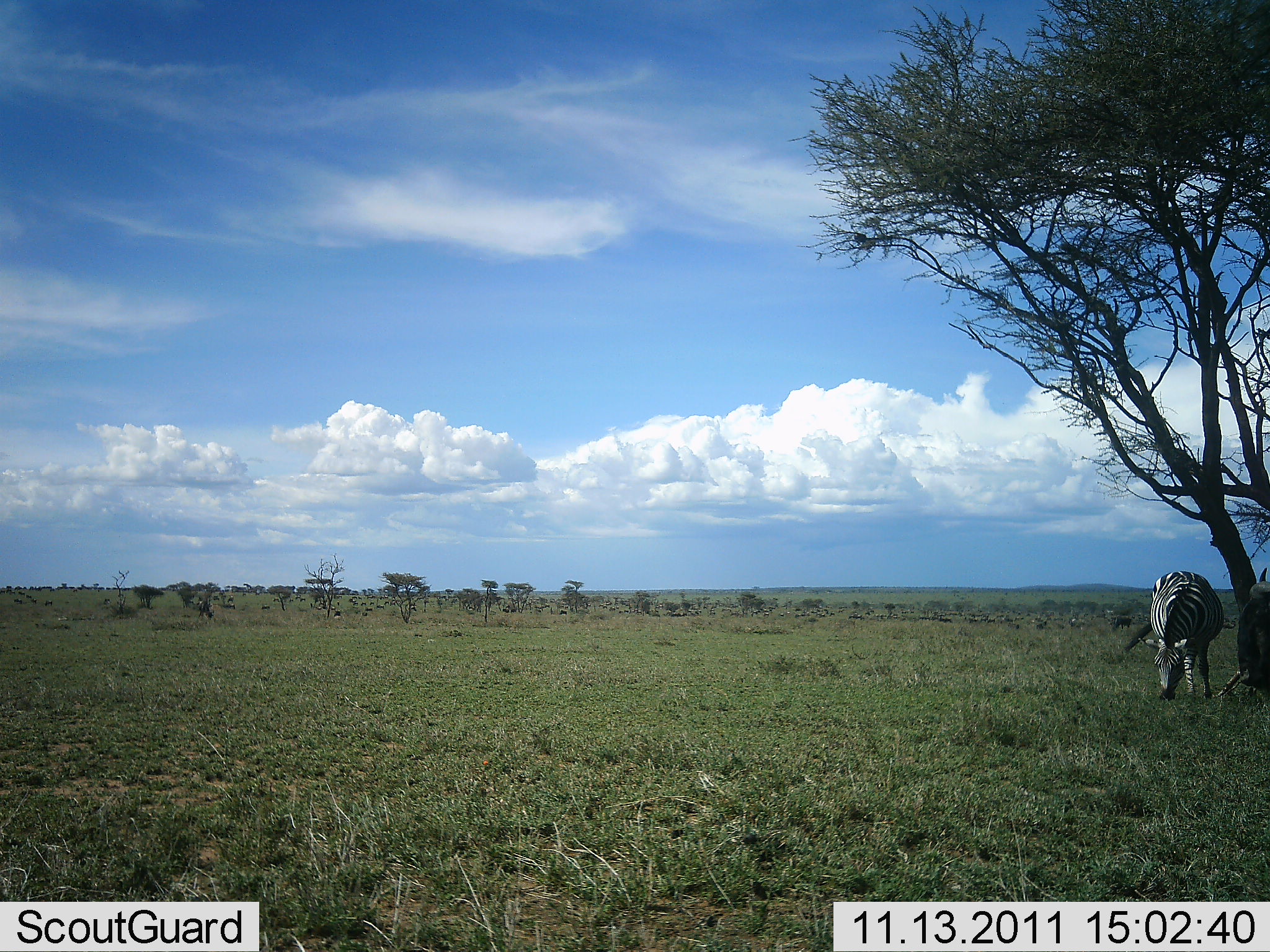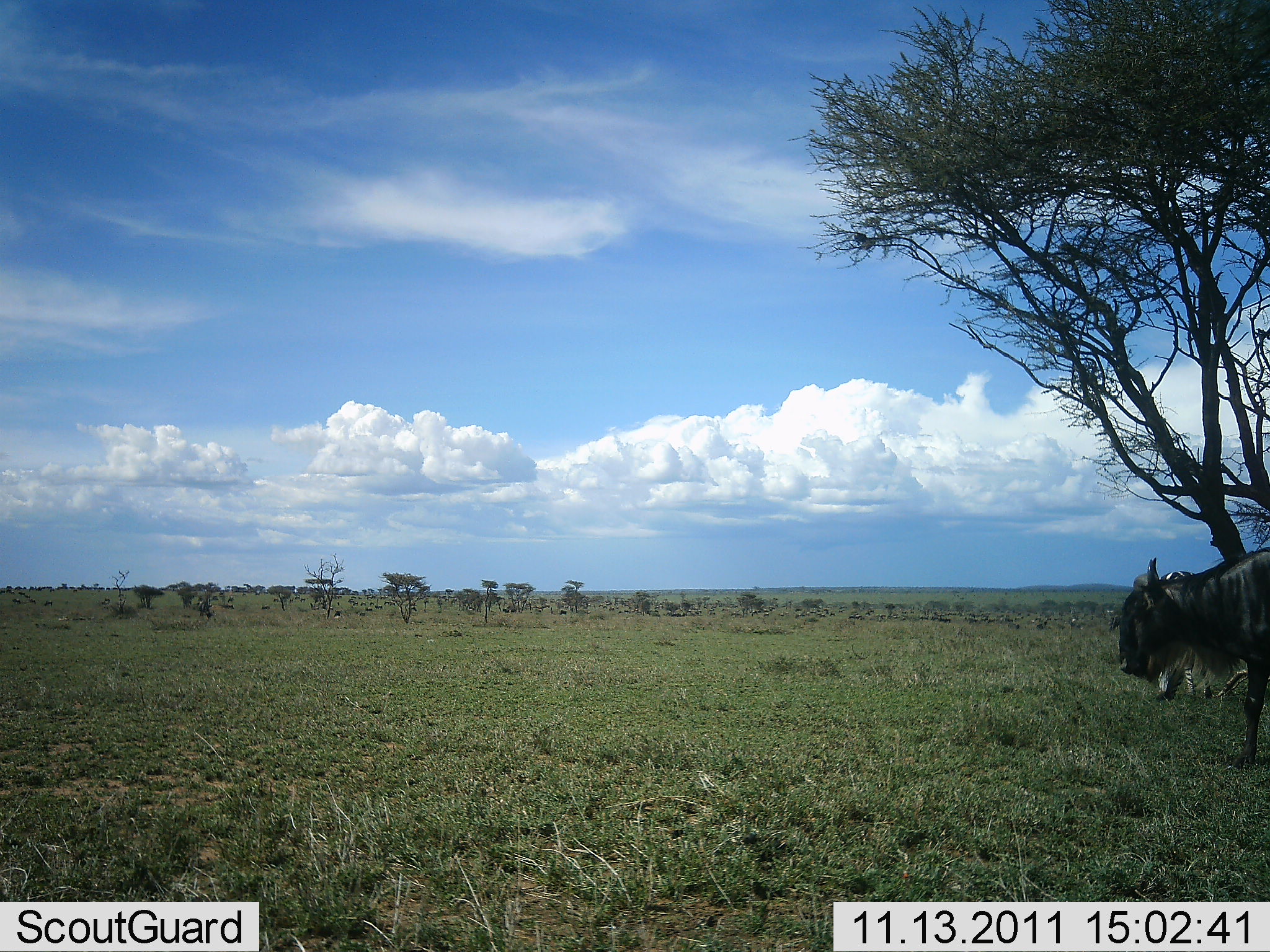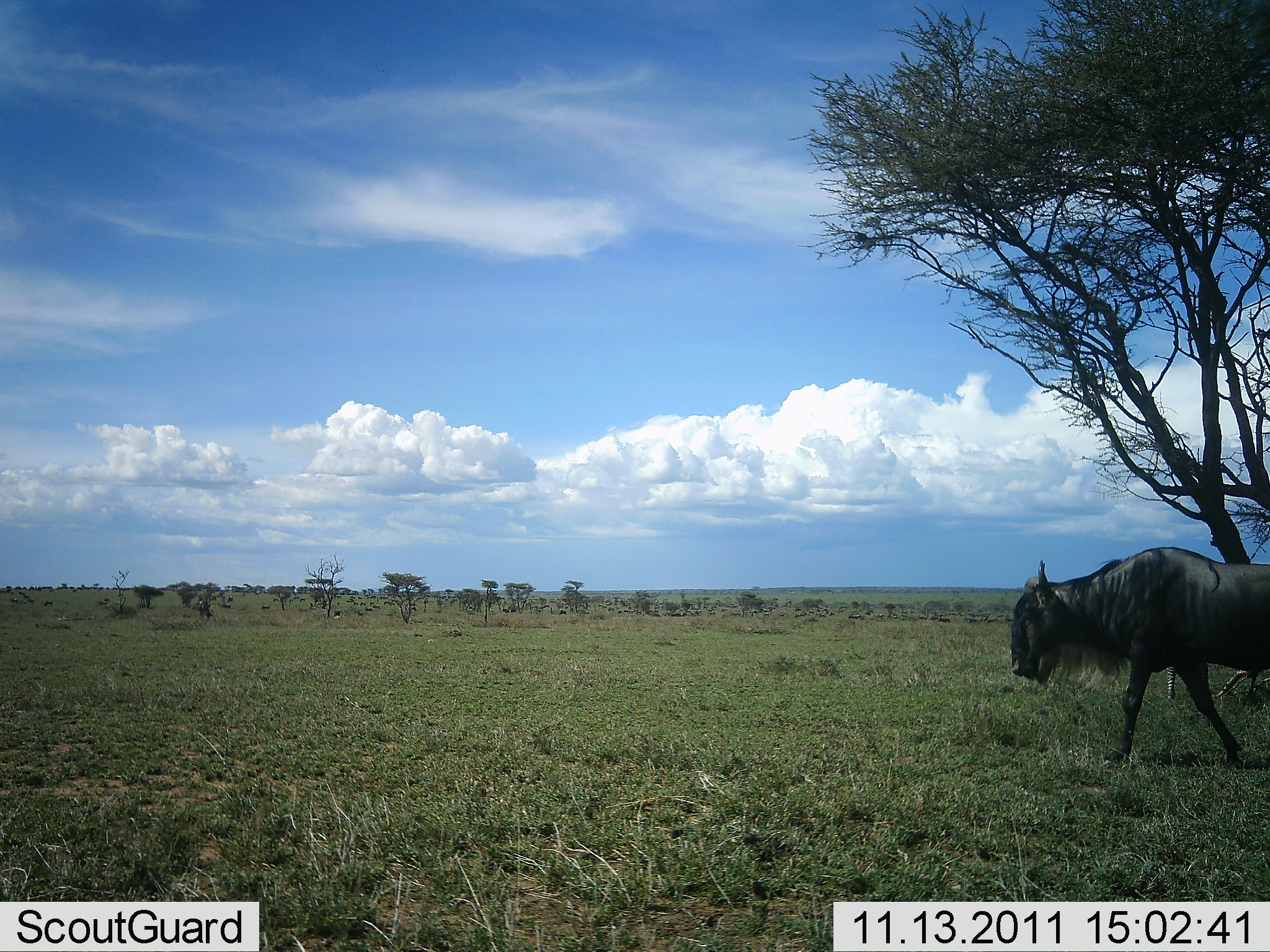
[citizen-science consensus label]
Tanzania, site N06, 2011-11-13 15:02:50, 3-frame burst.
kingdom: Animalia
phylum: Chordata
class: Mammalia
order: Artiodactyla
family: Bovidae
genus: Connochaetes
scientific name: Connochaetes taurinus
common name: blue wildebeest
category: wildebeest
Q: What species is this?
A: Wildebeest (blue wildebeest) (Connochaetes taurinus).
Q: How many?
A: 1.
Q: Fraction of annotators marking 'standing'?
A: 14%.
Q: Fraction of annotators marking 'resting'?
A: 0%.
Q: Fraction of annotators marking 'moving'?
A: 86%.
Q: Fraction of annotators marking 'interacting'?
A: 0%.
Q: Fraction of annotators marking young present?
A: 0%.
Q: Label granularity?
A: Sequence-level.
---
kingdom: Animalia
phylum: Chordata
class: Mammalia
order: Perissodactyla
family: Equidae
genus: Equus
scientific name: Equus quagga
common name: plains zebra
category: zebra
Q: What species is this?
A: Zebra (plains zebra) (Equus quagga).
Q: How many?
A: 1.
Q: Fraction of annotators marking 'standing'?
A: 40%.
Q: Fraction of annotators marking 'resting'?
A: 0%.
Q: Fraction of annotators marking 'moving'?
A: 0%.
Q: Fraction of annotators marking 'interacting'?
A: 0%.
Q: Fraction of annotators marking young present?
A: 0%.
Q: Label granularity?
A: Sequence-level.